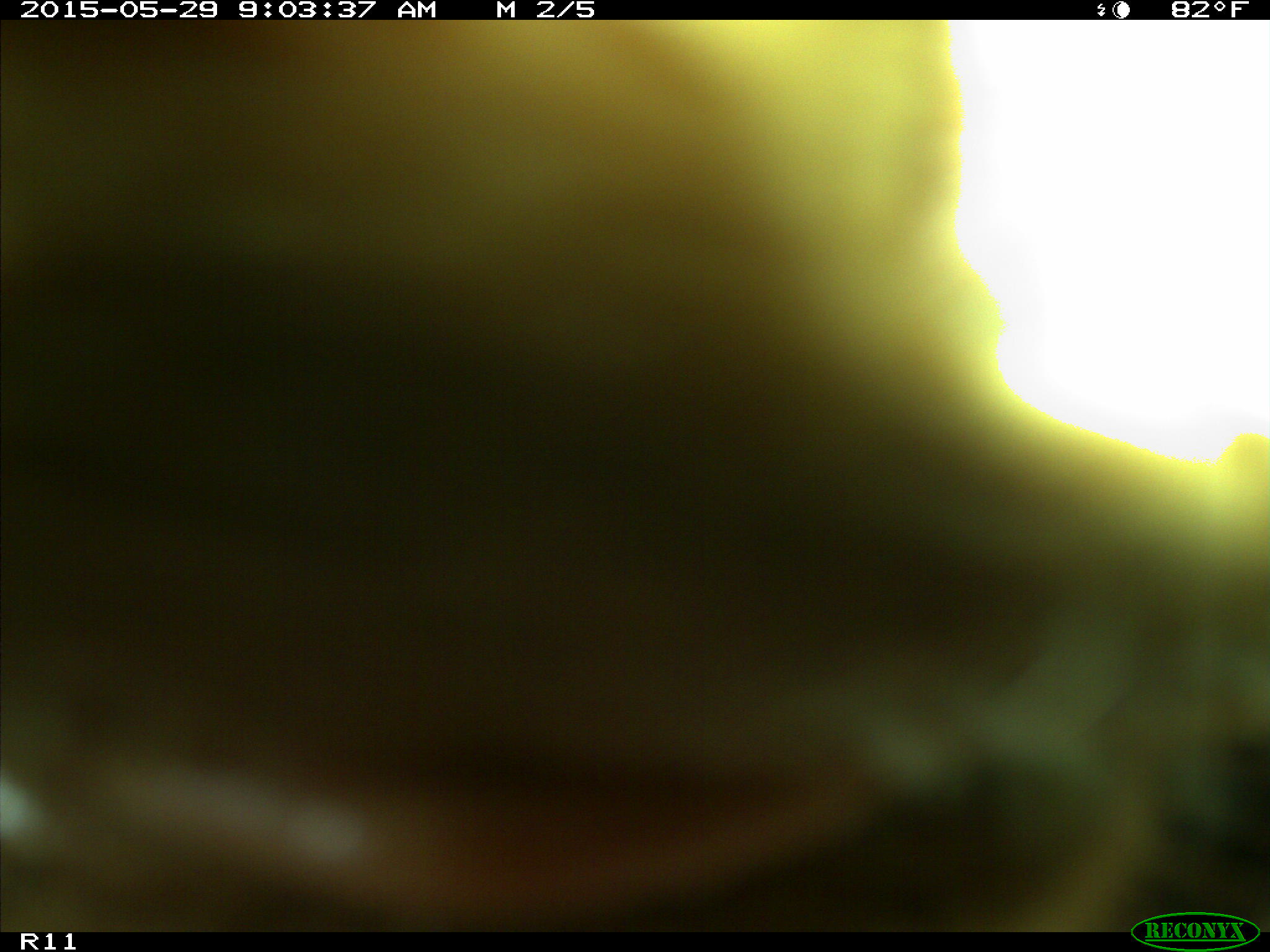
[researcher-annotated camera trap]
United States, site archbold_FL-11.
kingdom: Animalia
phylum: Chordata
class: Mammalia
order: Artiodactyla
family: Bovidae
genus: Bos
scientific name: Bos taurus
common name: domestic cow